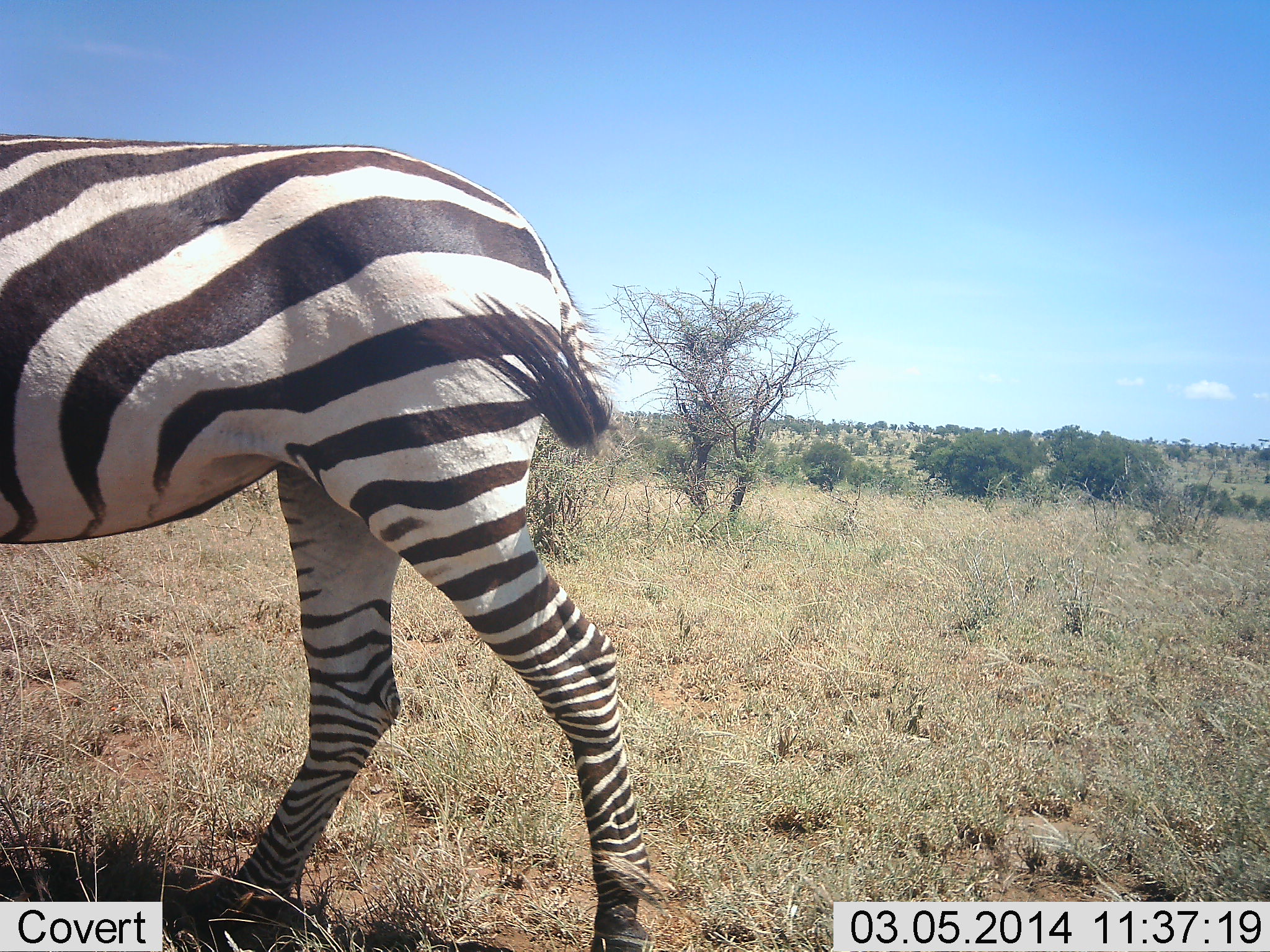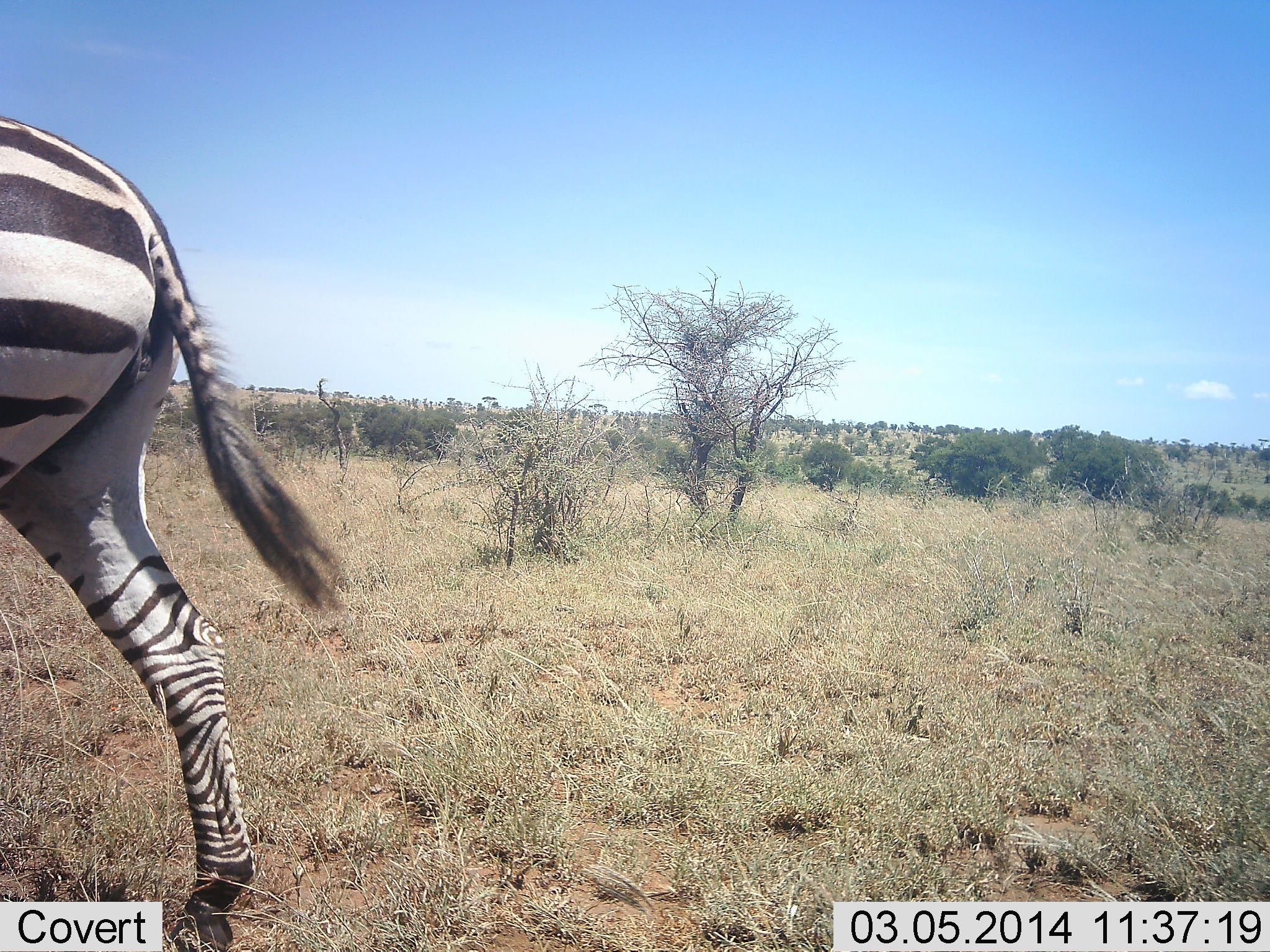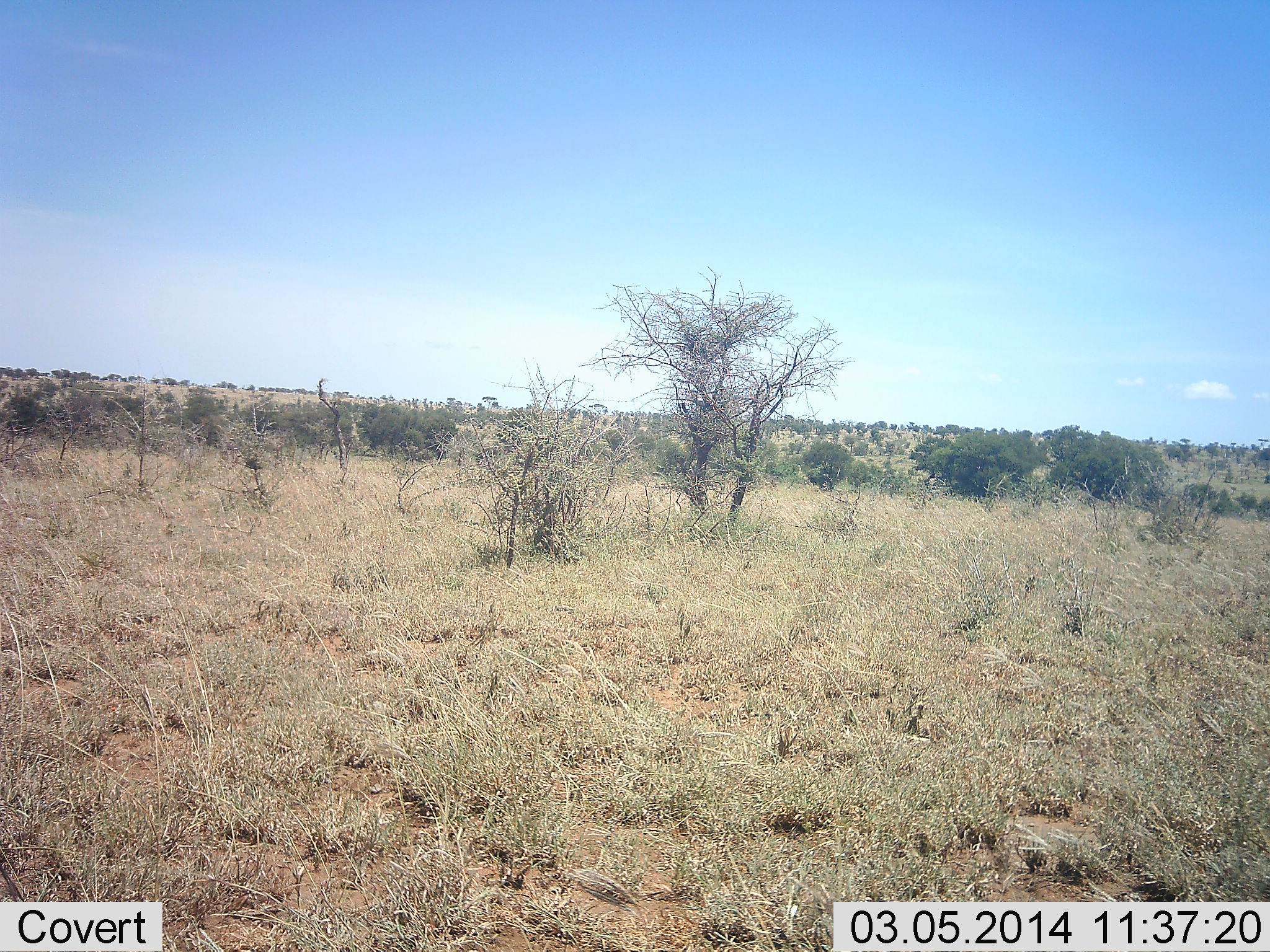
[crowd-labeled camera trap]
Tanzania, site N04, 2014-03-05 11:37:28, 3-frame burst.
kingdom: Animalia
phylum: Chordata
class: Mammalia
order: Perissodactyla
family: Equidae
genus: Equus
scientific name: Equus quagga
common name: plains zebra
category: zebra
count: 1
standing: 0%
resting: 0%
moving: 100%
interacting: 0%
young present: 0%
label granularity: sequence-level